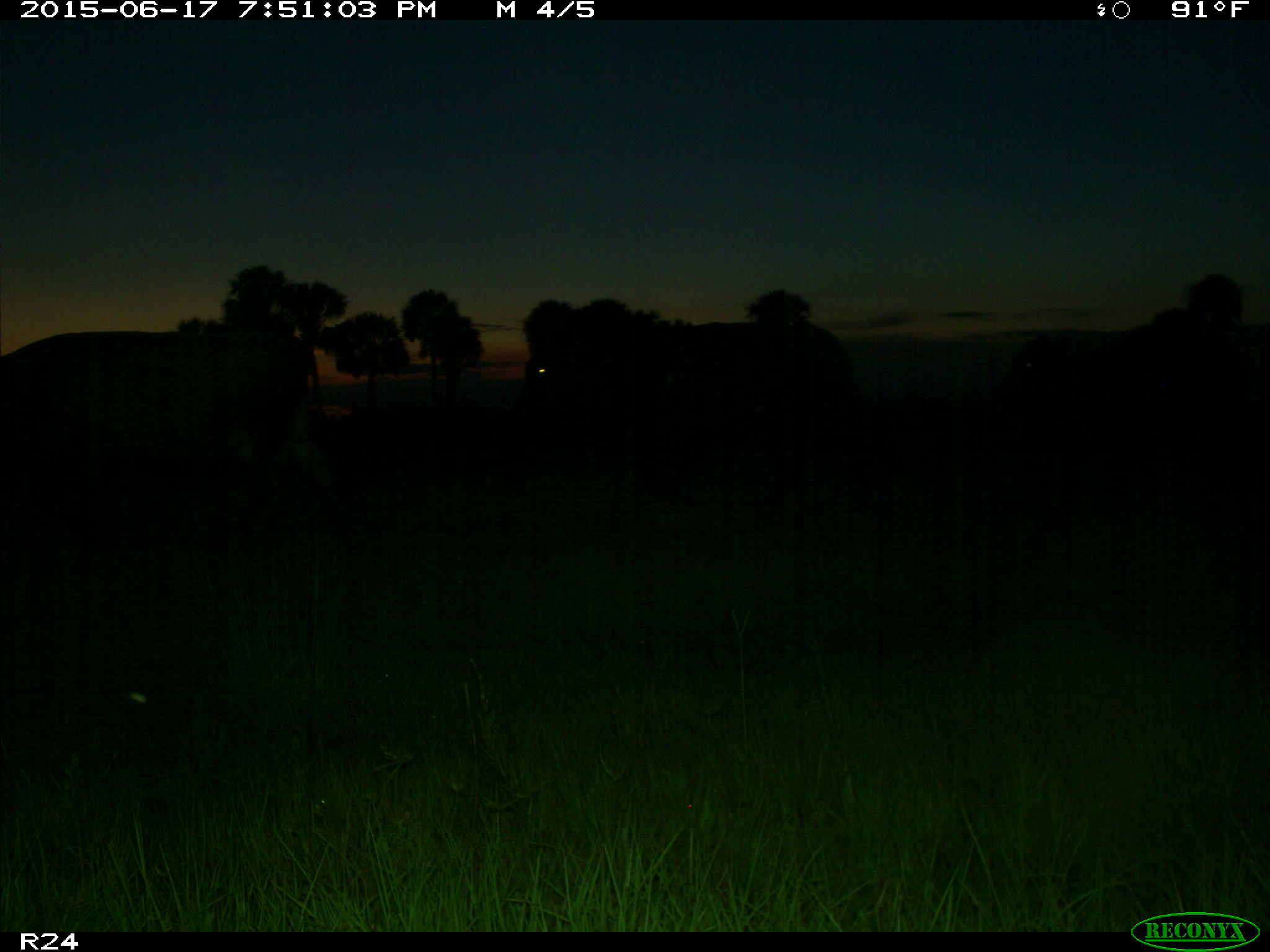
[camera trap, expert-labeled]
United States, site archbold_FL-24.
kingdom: Animalia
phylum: Chordata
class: Mammalia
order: Artiodactyla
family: Bovidae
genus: Bos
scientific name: Bos taurus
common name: domestic cow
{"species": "Bos taurus (domestic cow)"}